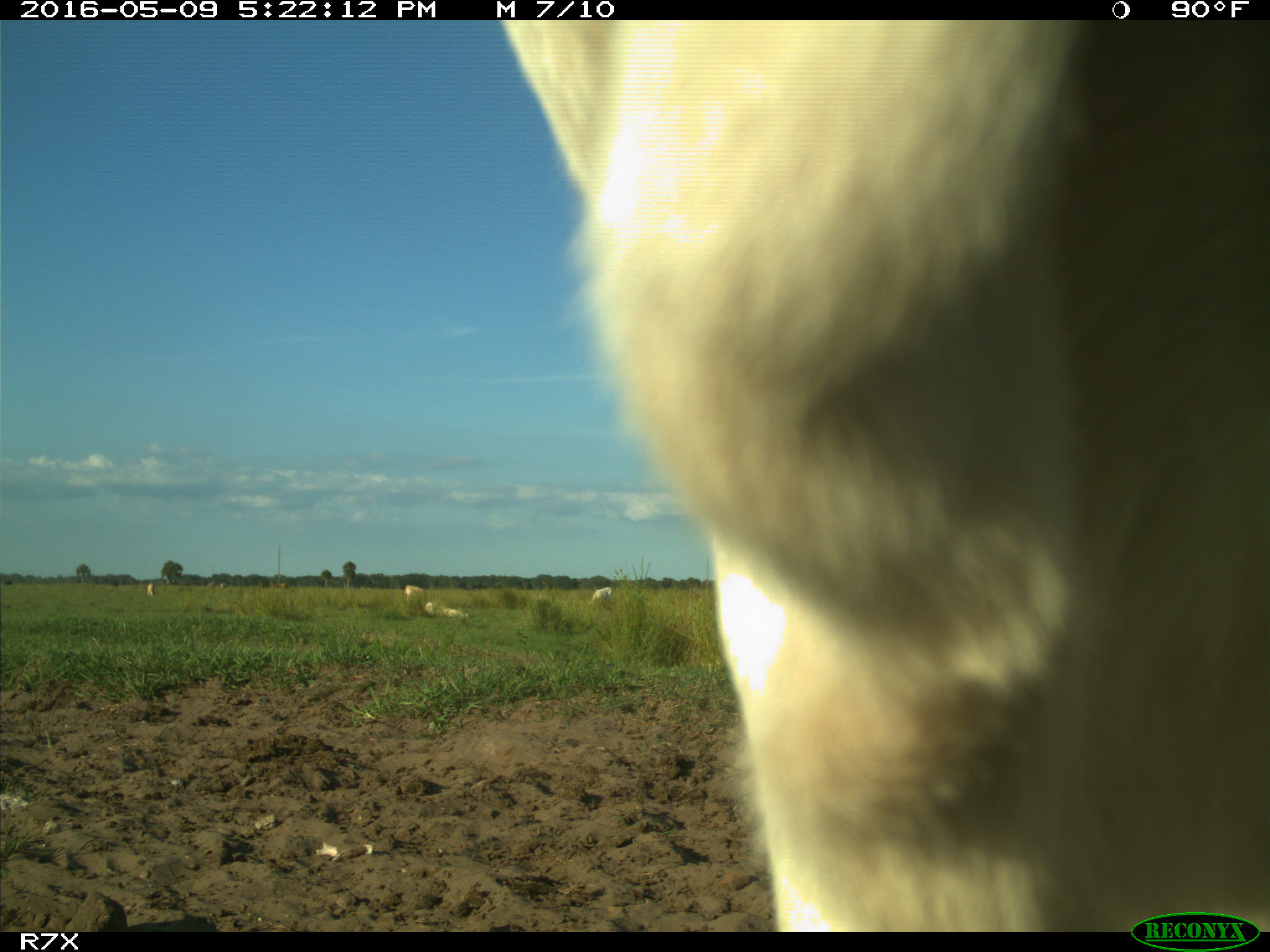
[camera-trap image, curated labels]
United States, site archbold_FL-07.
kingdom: Animalia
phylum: Chordata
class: Mammalia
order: Artiodactyla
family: Bovidae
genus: Bos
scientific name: Bos taurus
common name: domestic cow